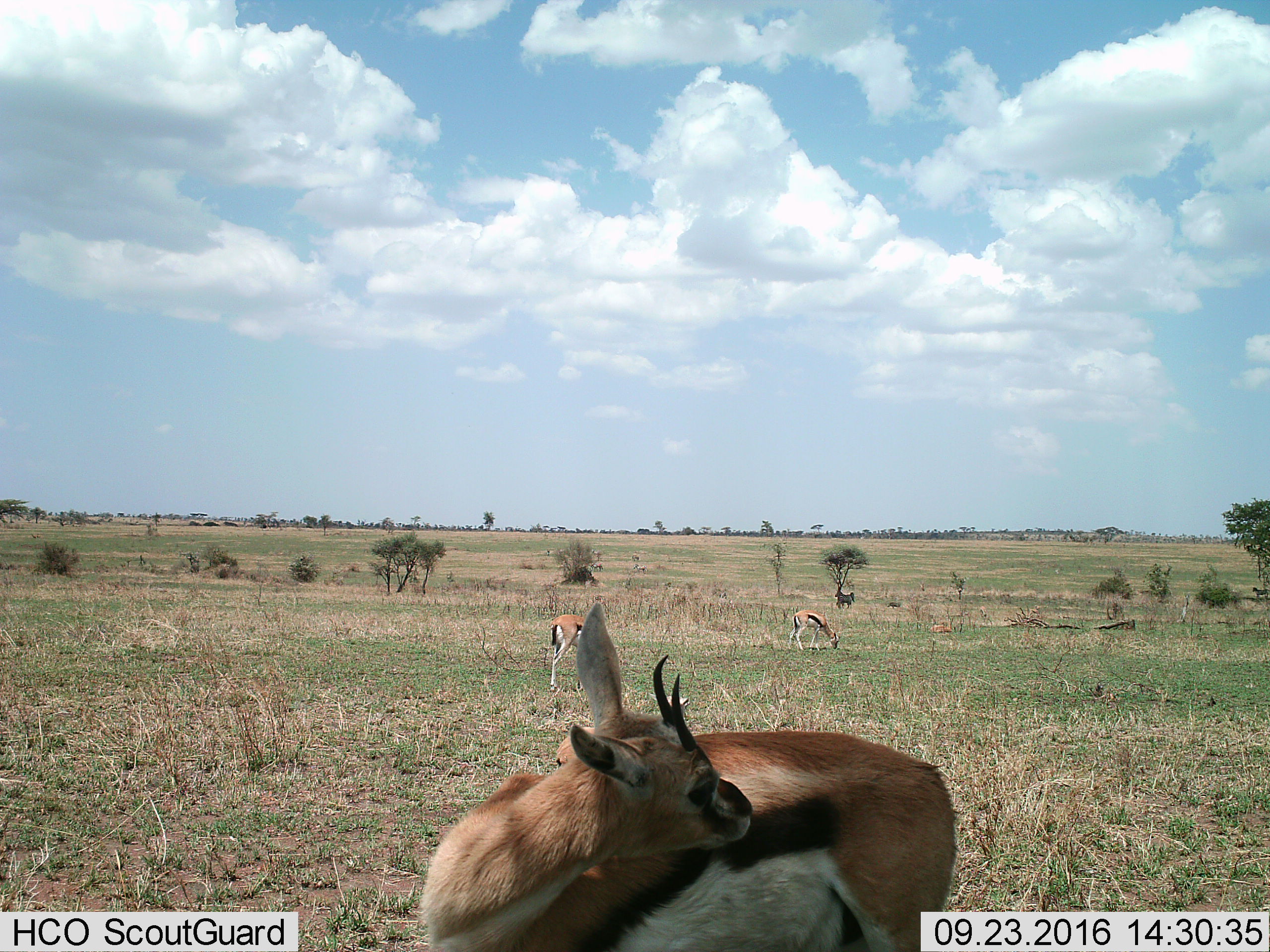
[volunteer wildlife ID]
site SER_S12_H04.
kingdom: Animalia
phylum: Chordata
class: Mammalia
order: Artiodactyla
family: Bovidae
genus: Eudorcas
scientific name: Eudorcas thomsonii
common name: thomson's gazelle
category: gazellethomsons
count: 3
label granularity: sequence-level